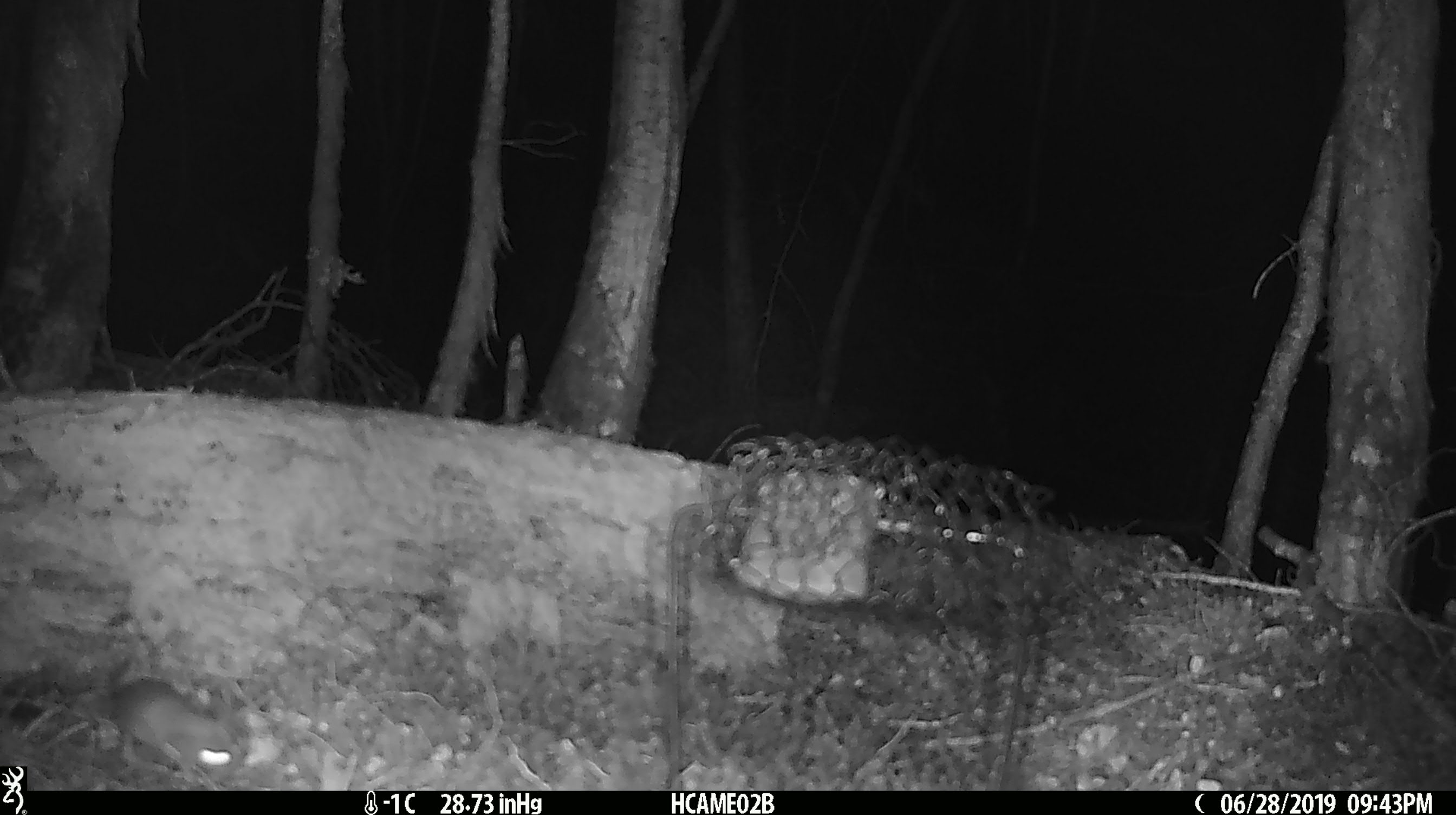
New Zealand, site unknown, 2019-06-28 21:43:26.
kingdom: Animalia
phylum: Chordata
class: Mammalia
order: Rodentia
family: Muridae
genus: Mus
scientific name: Mus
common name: mouse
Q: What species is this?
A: Mouse (Mus).